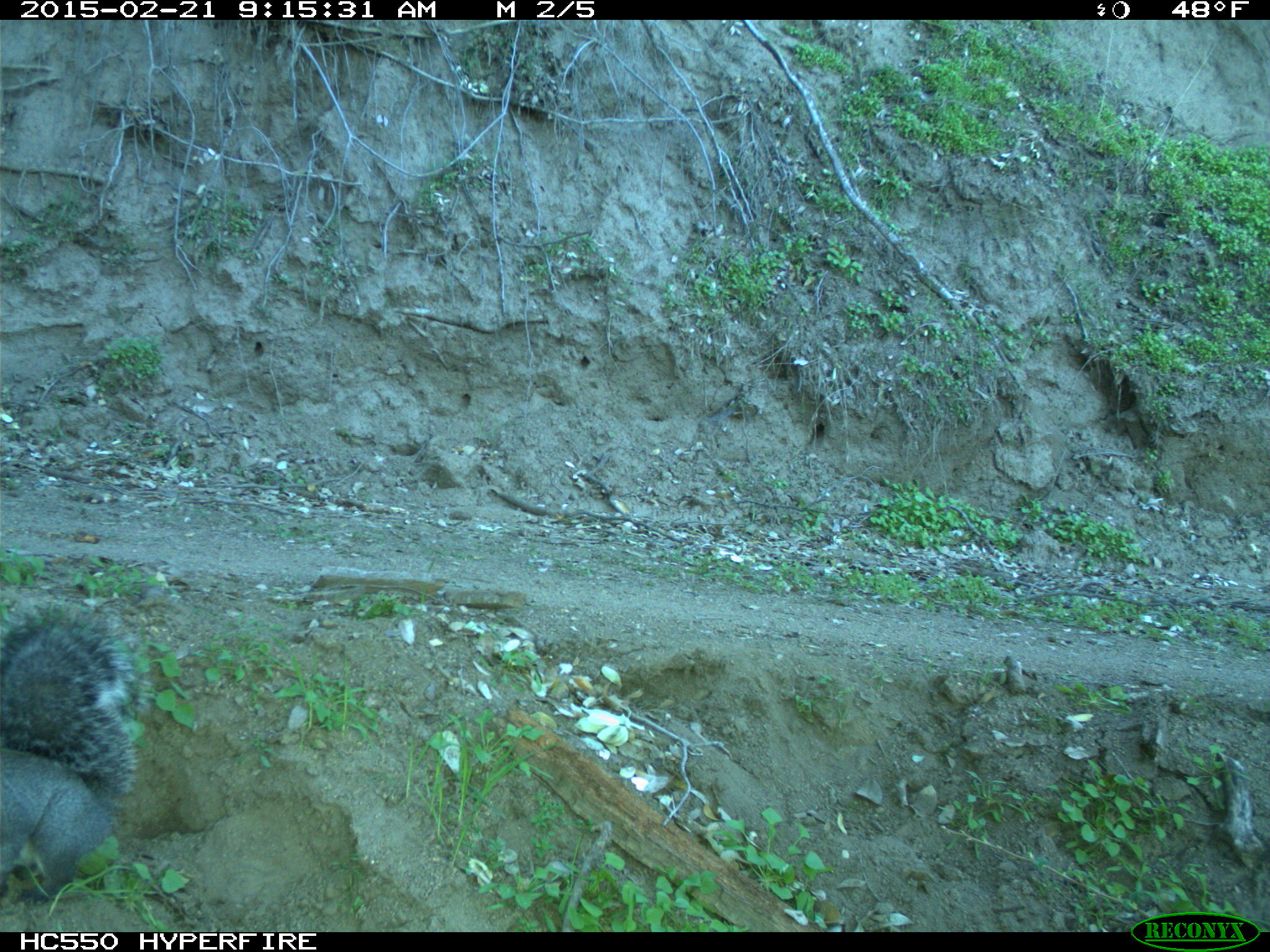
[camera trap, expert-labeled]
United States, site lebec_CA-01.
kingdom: Animalia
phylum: Chordata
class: Mammalia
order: Rodentia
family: Sciuridae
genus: Sciurus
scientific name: Sciurus carolinensis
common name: eastern gray squirrel